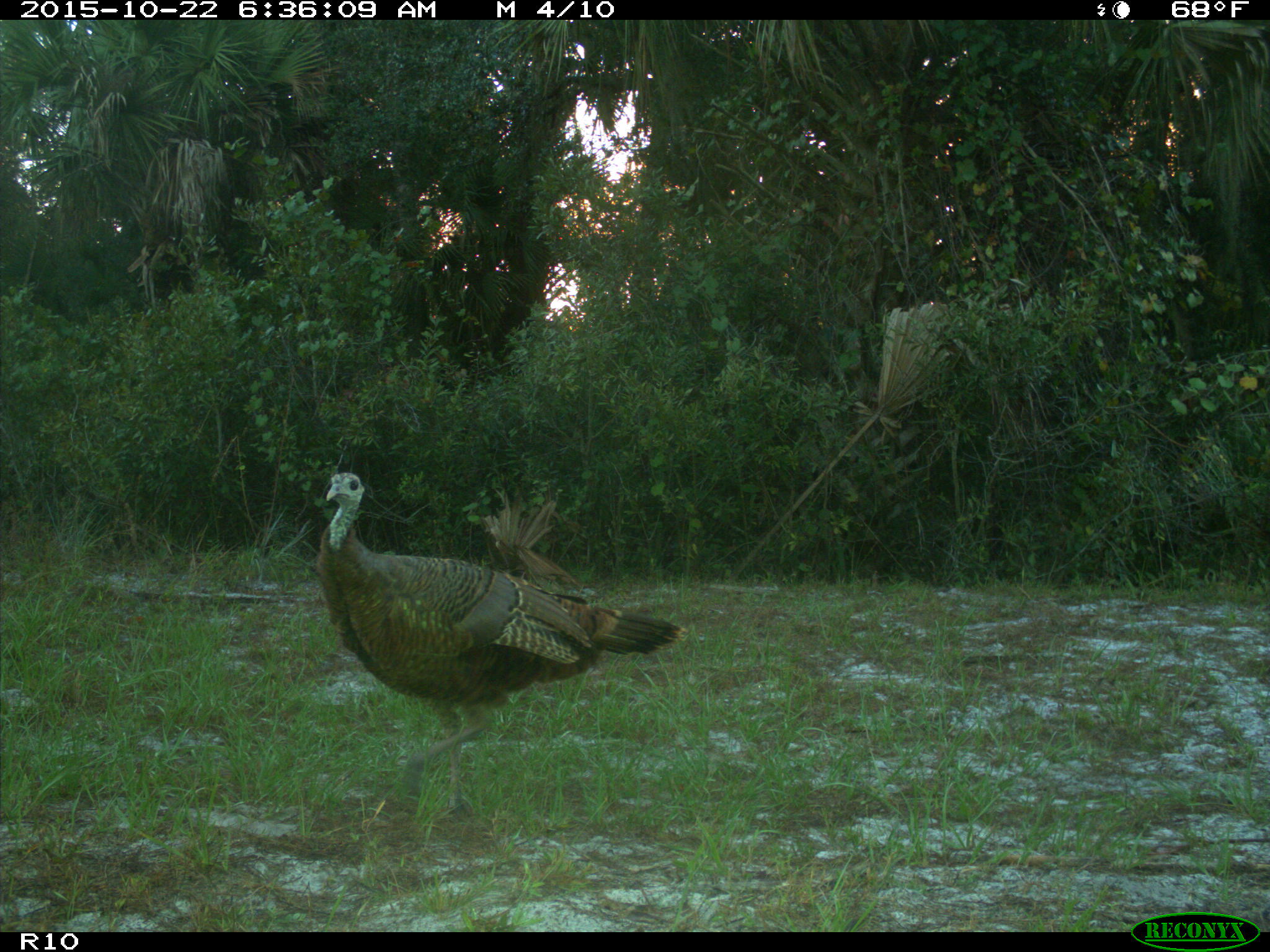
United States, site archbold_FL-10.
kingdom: Animalia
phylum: Chordata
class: Aves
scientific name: Aves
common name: birds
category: unidentified bird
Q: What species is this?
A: Unidentified bird (birds) (Aves).